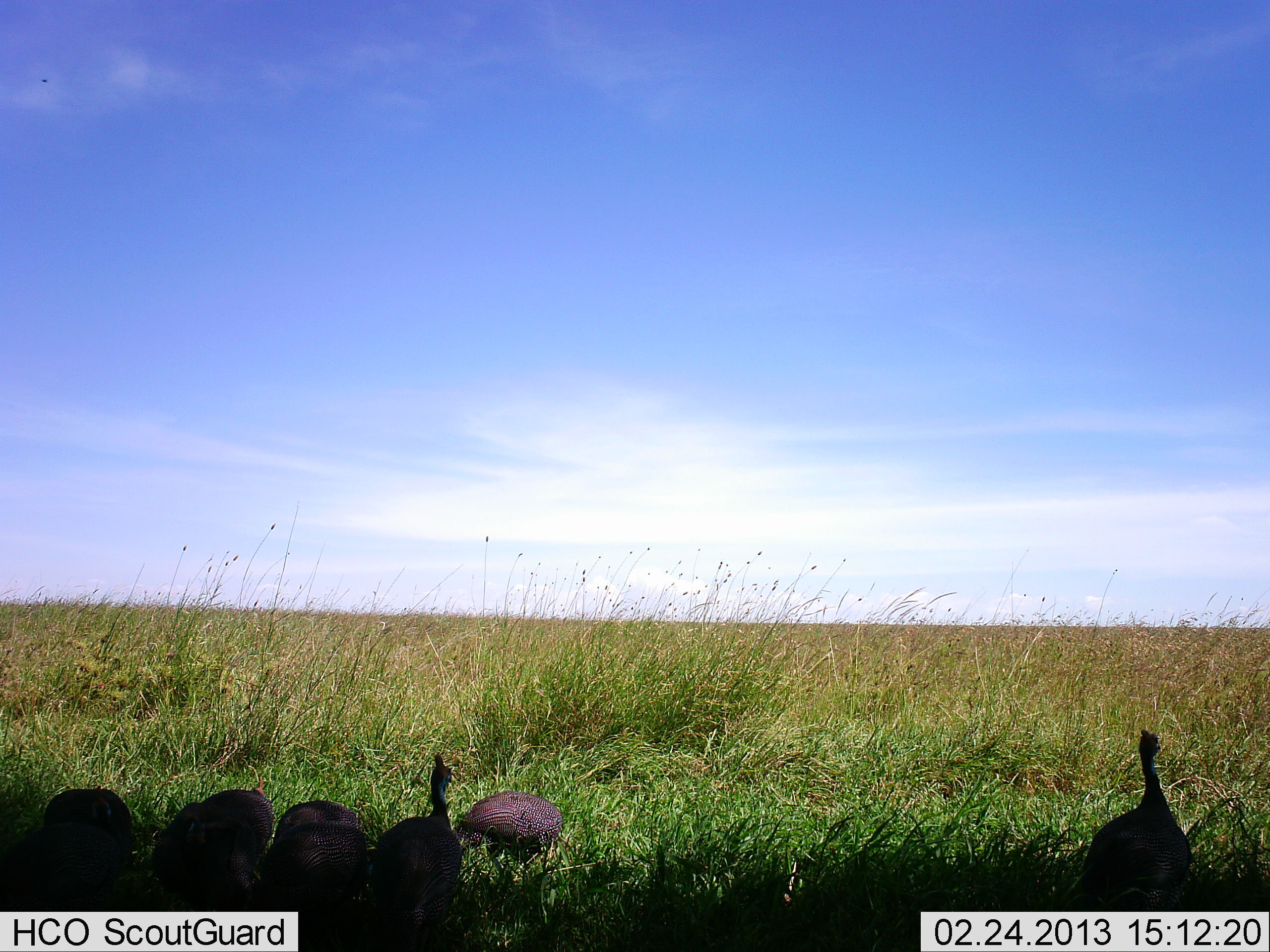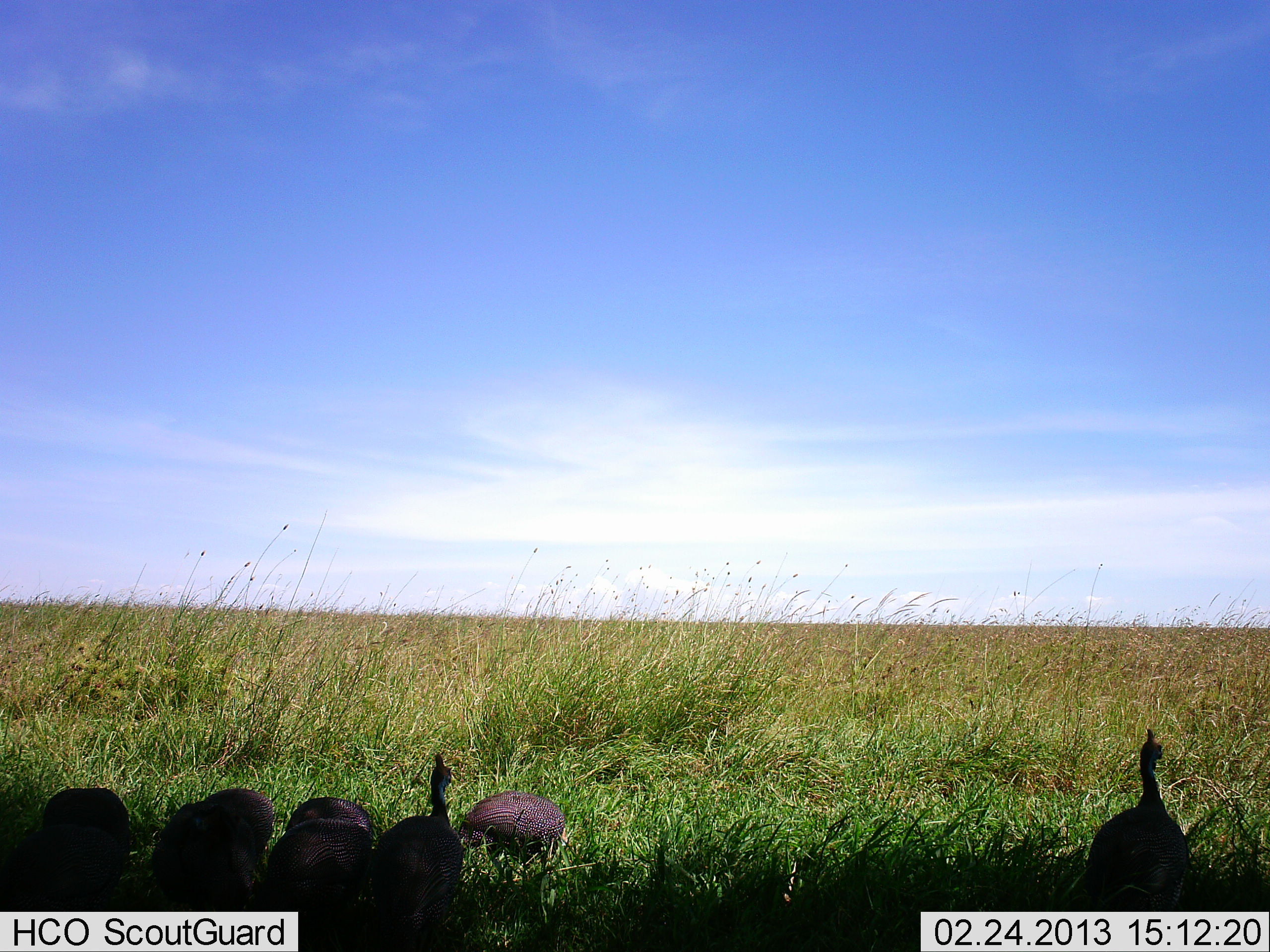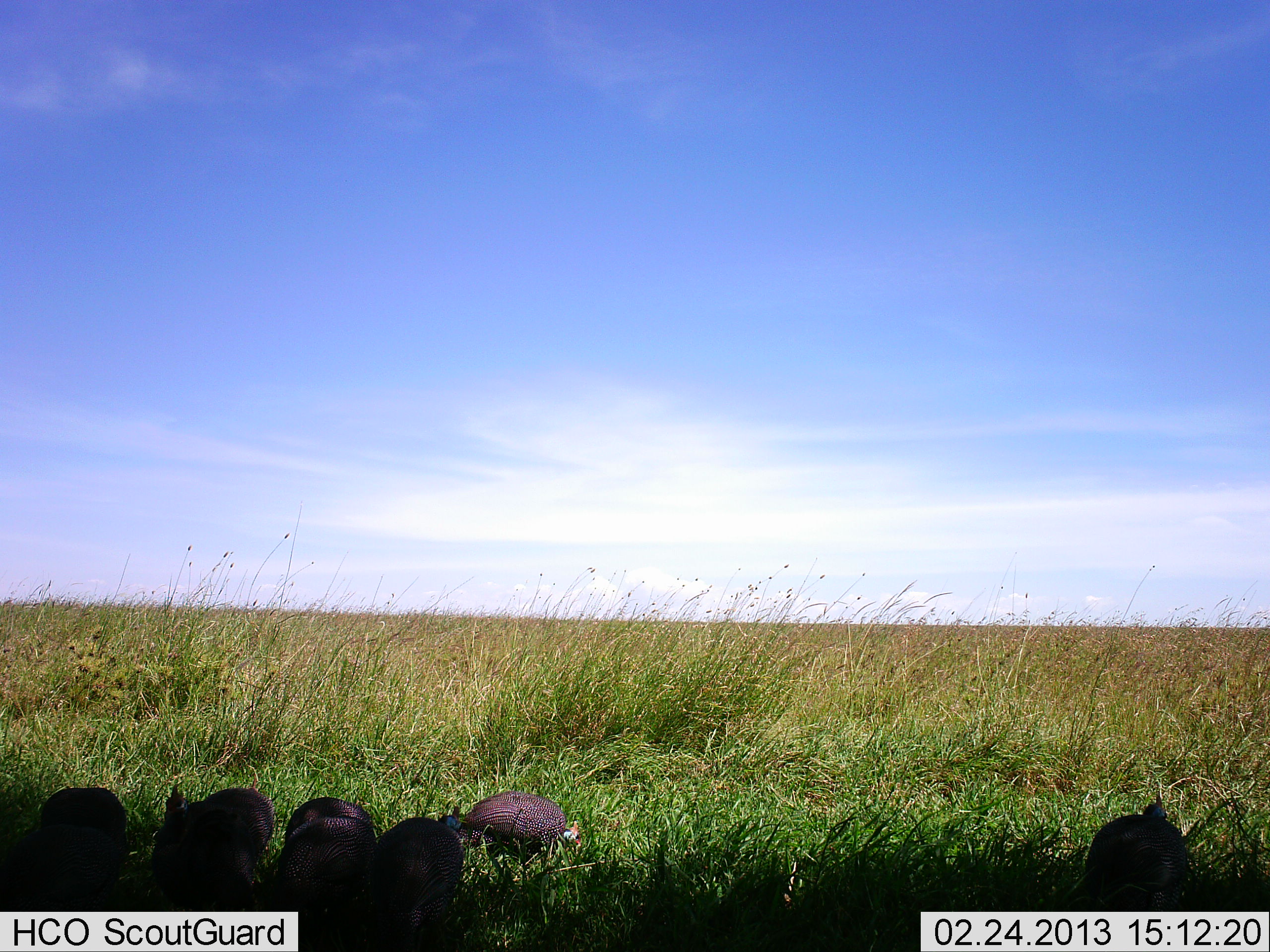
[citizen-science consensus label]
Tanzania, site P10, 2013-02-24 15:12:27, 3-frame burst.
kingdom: Animalia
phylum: Chordata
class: Aves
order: Galliformes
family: Numididae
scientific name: Numididae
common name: guinea fowl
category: guineafowl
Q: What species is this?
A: Guineafowl (guinea fowl) (Numididae).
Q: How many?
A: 8.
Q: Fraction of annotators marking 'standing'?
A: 53%.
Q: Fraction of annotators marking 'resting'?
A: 19%.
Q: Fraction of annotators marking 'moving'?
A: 14%.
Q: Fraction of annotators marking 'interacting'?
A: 3%.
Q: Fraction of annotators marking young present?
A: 0%.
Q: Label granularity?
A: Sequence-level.